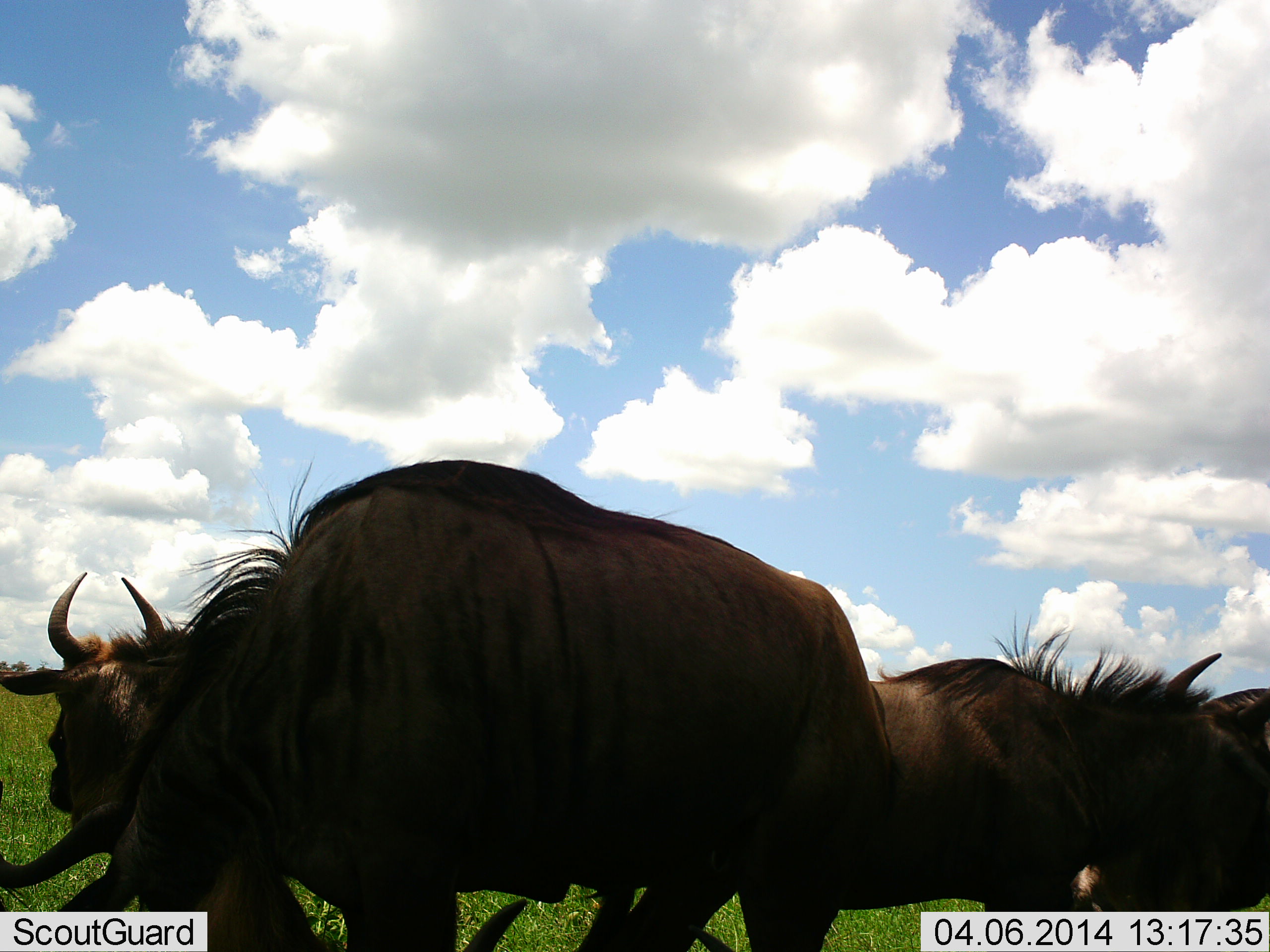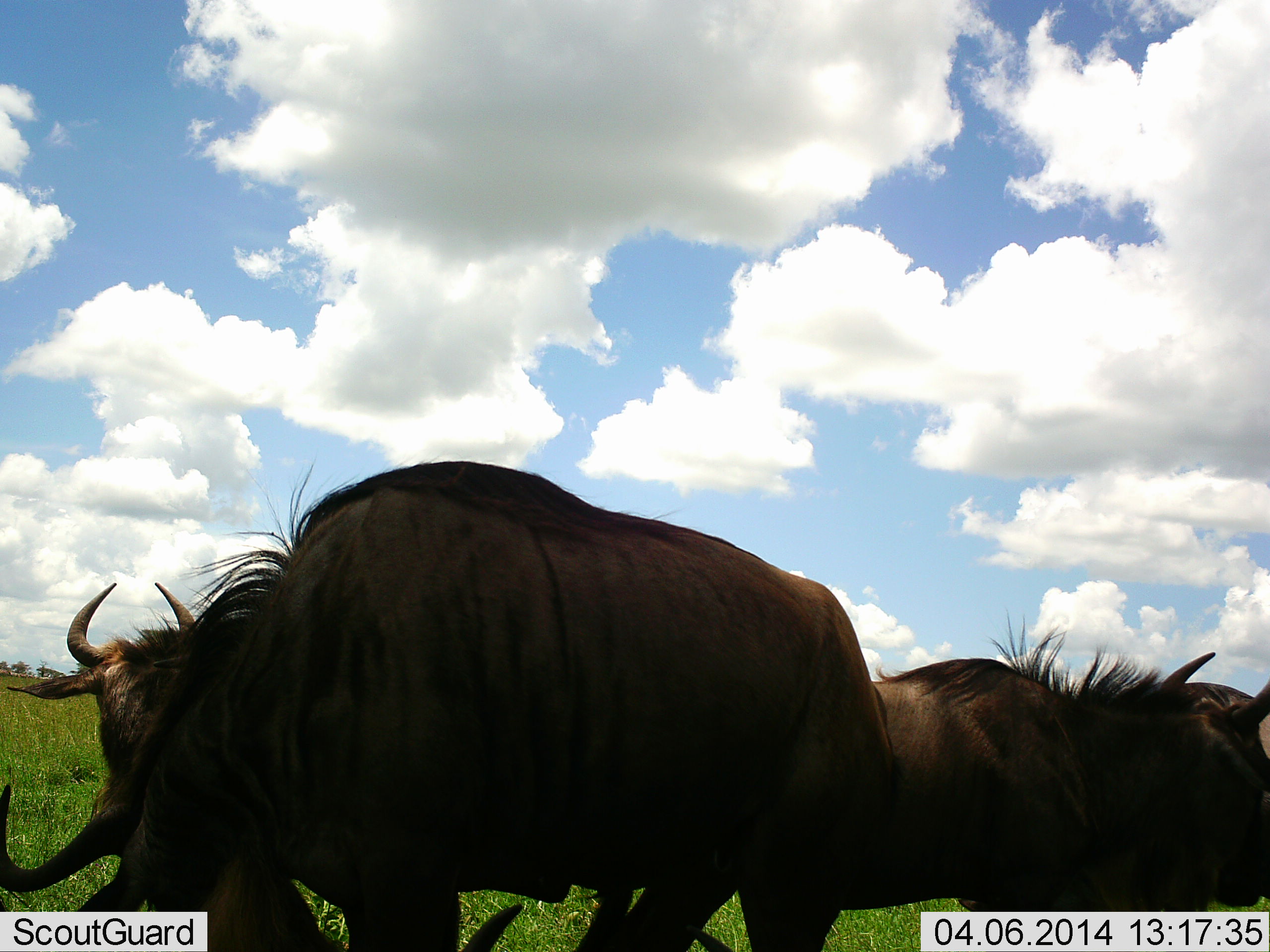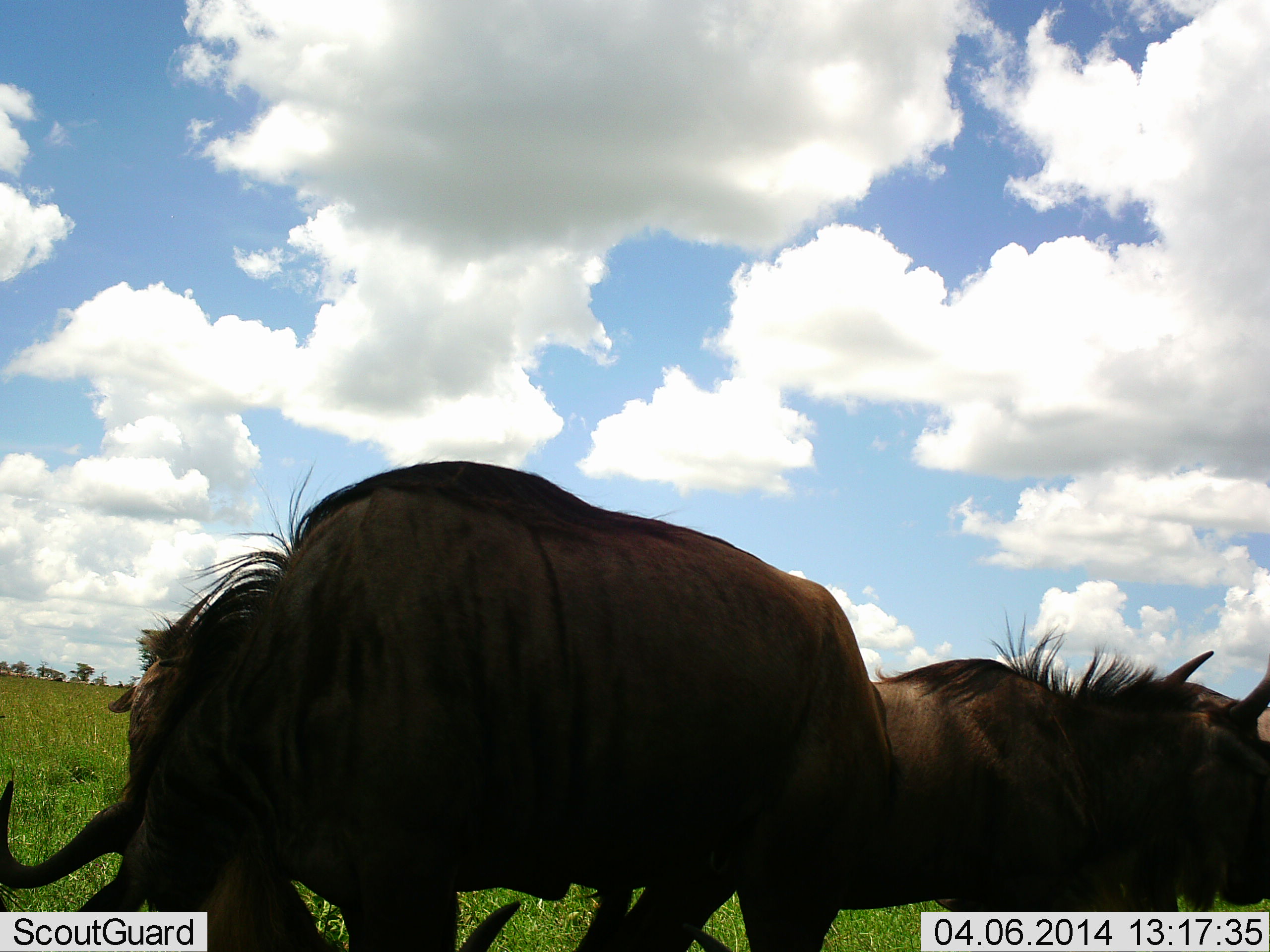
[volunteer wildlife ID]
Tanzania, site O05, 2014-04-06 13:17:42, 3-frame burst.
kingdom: Animalia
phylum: Chordata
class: Mammalia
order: Artiodactyla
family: Bovidae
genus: Connochaetes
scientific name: Connochaetes taurinus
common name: blue wildebeest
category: wildebeest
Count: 4.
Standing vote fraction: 90%.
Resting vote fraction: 10%.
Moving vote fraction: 0%.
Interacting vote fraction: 0%.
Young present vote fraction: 0%.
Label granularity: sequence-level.